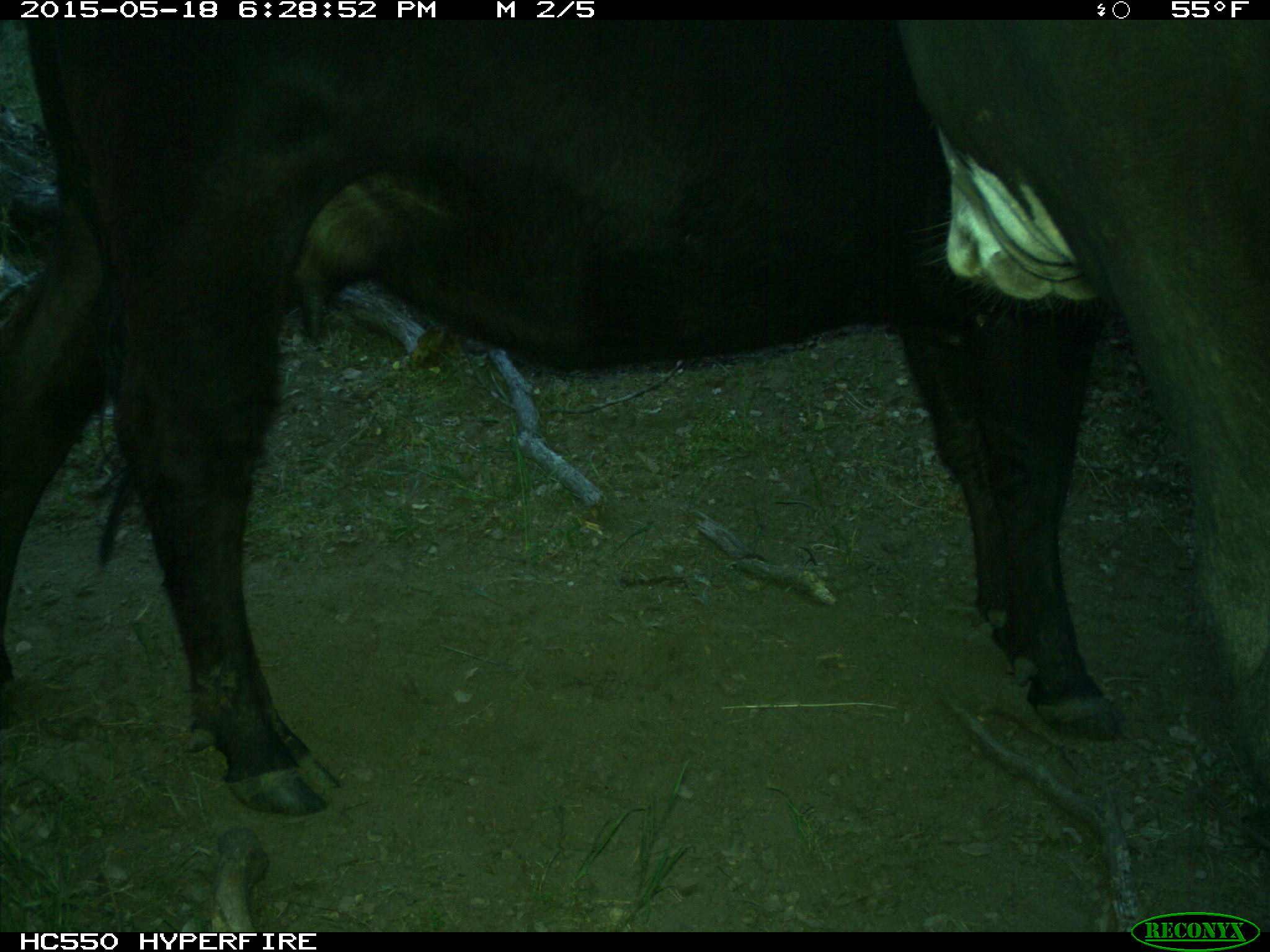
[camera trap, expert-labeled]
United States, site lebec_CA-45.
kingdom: Animalia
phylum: Chordata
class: Mammalia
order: Artiodactyla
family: Bovidae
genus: Bos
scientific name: Bos taurus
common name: domestic cow